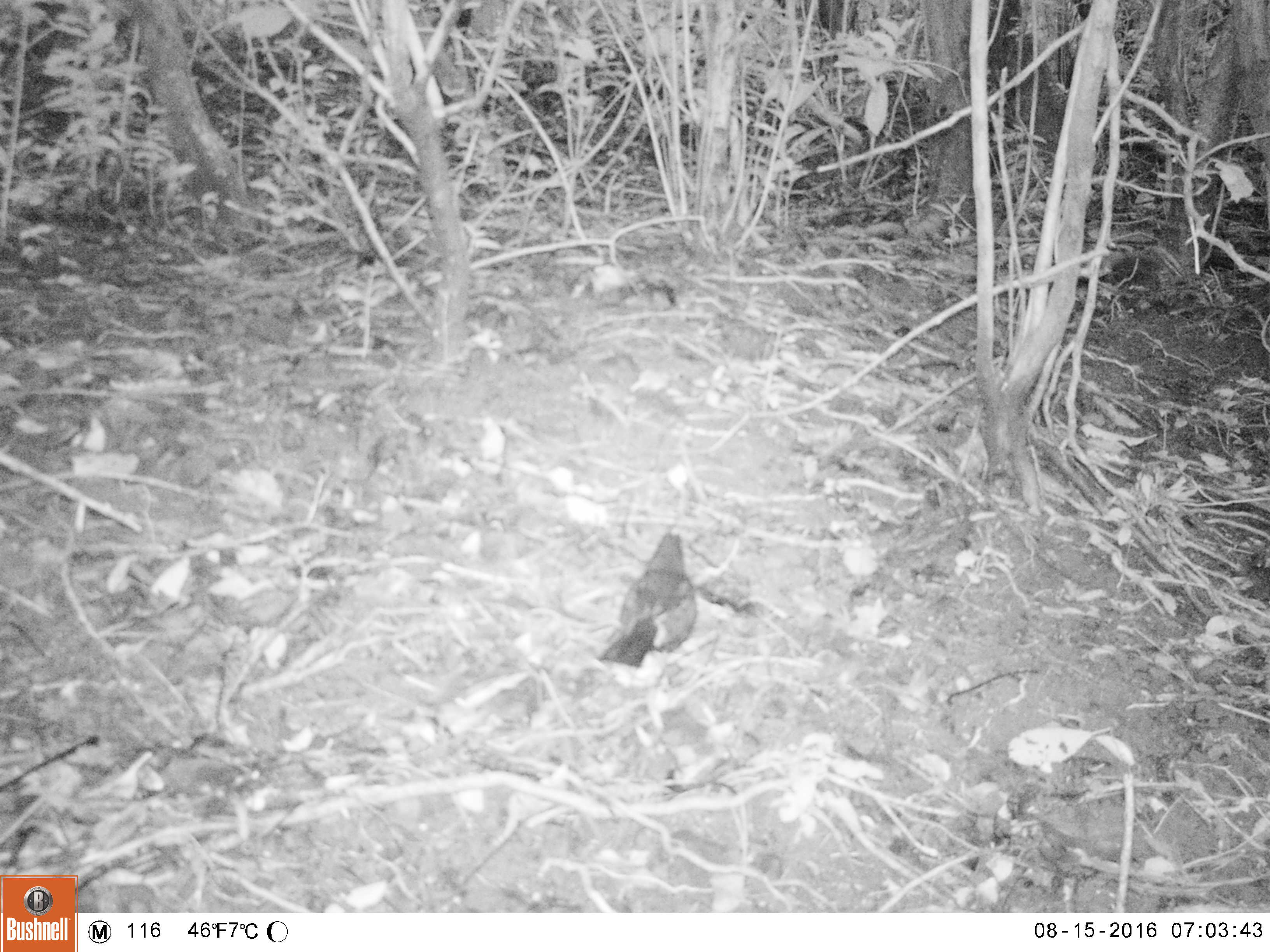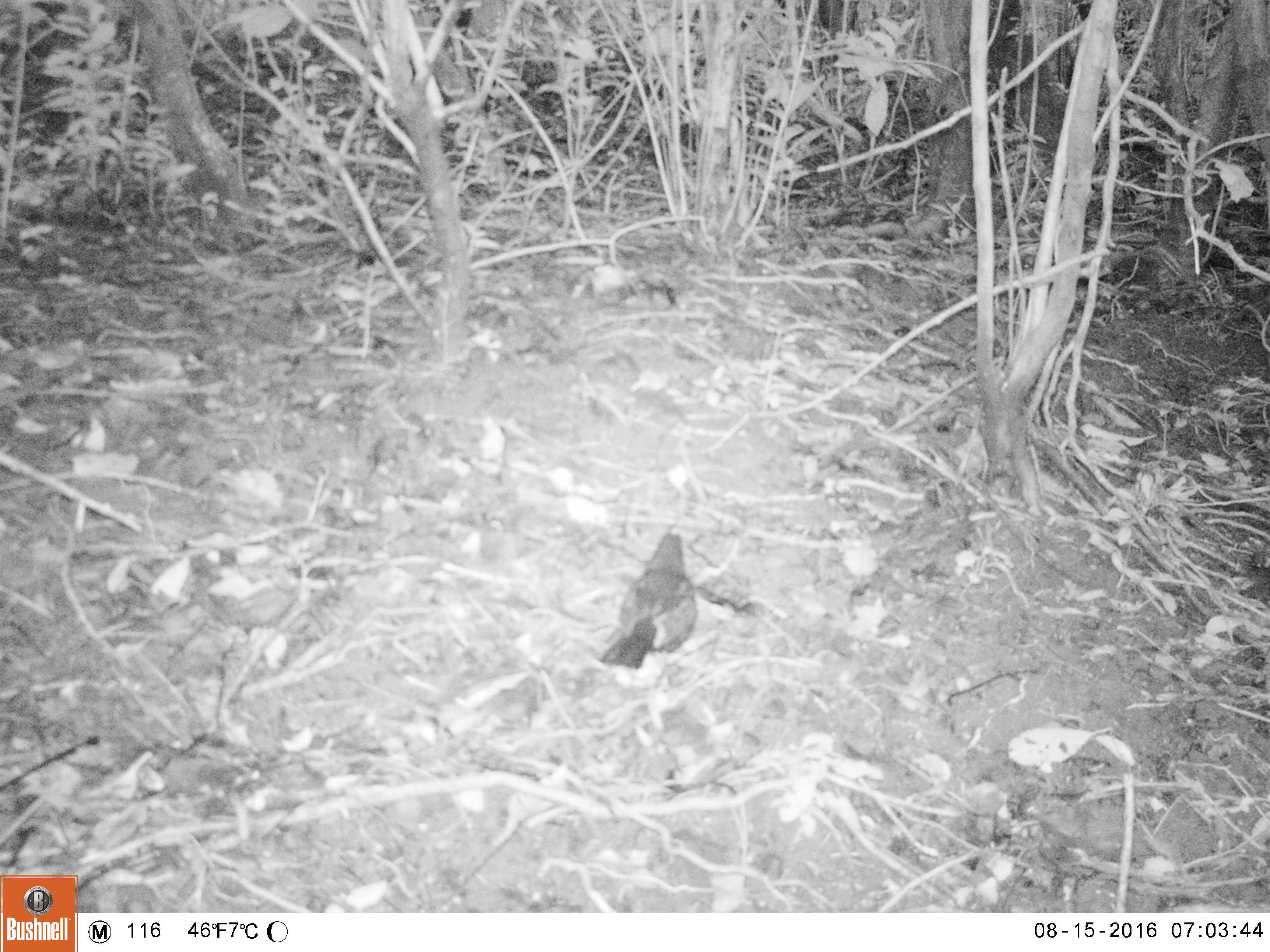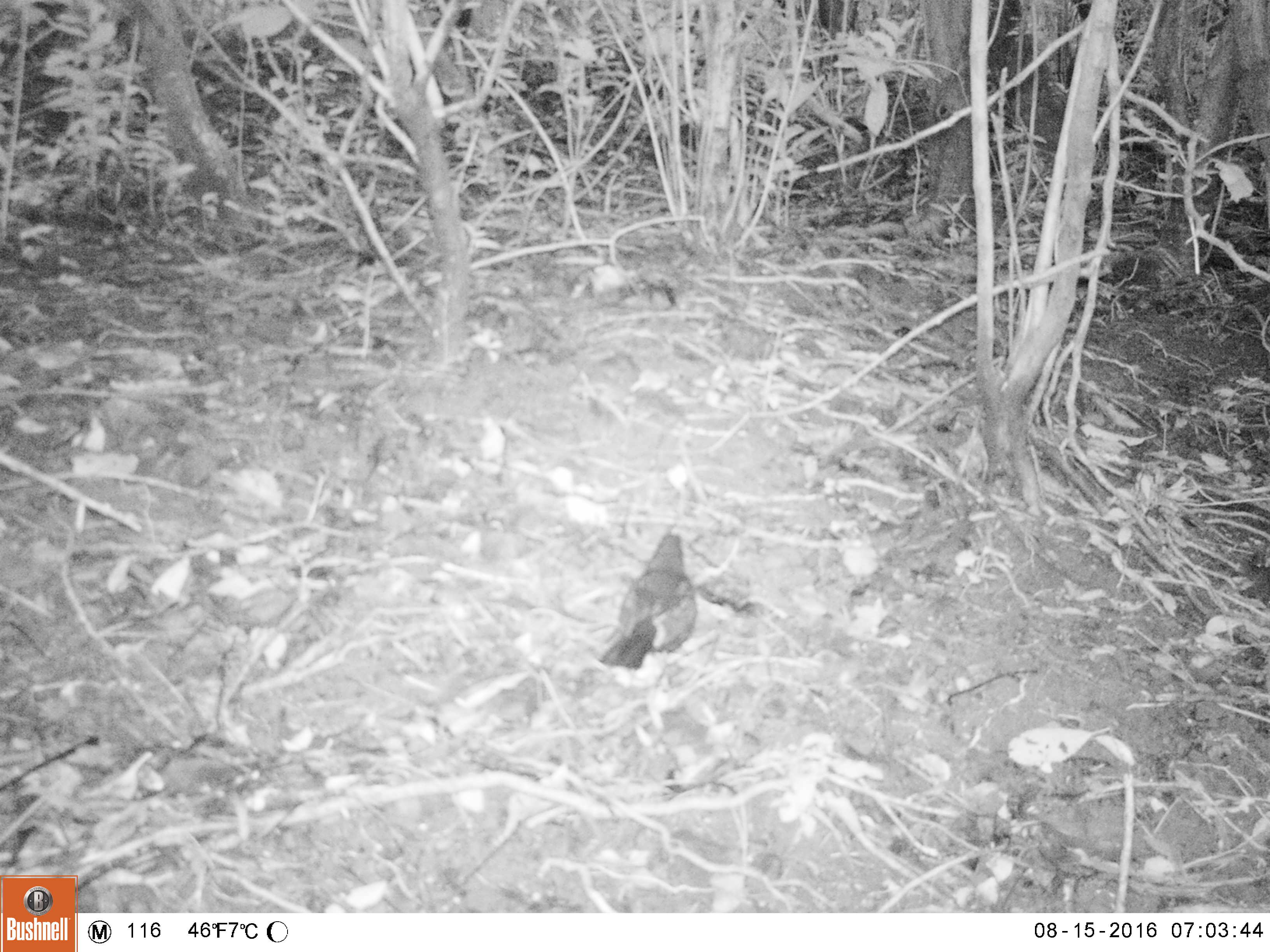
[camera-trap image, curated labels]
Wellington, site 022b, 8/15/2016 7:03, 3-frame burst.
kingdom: Animalia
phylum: Chordata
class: Aves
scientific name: Aves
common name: bird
Bird (Aves).